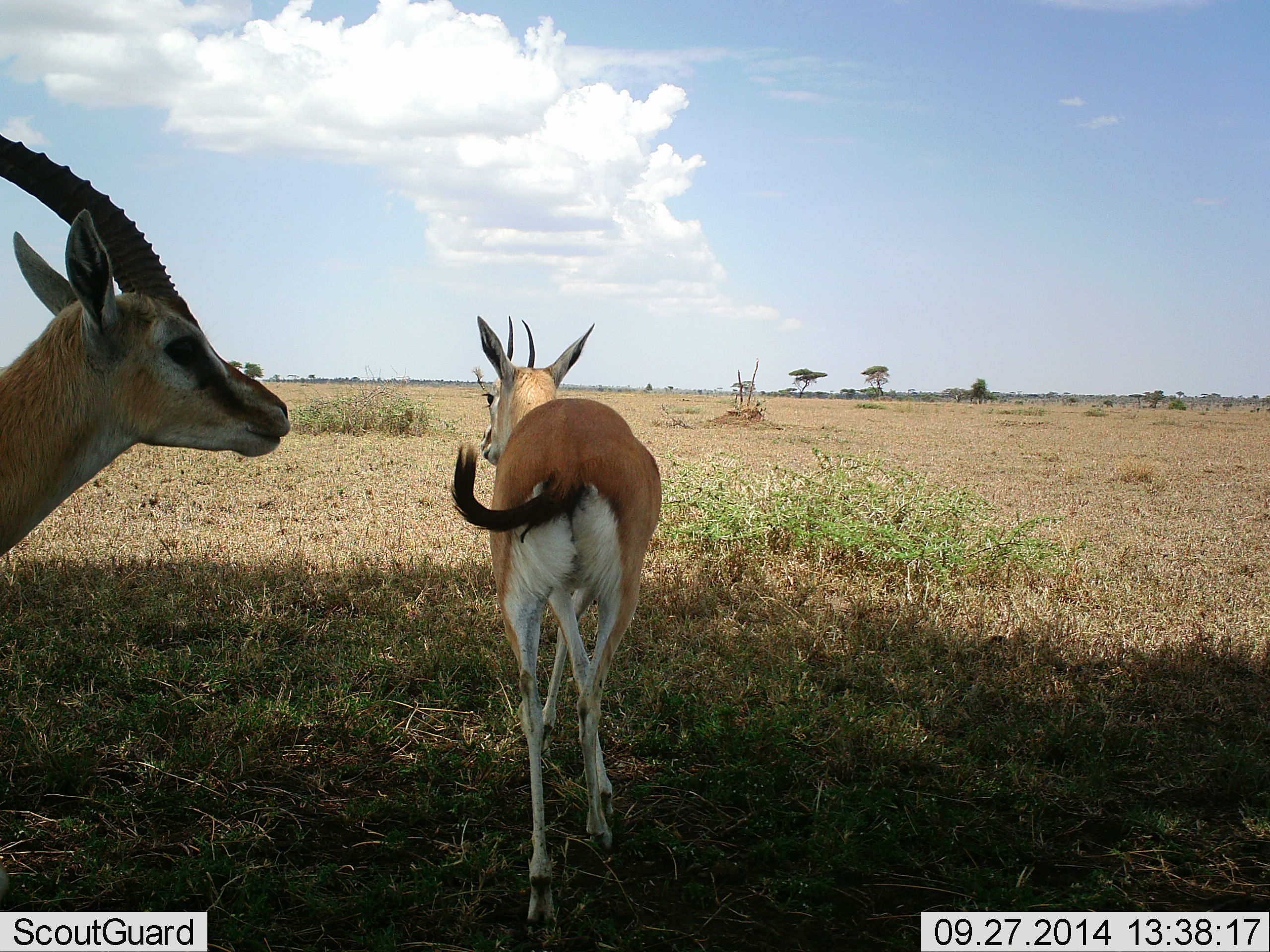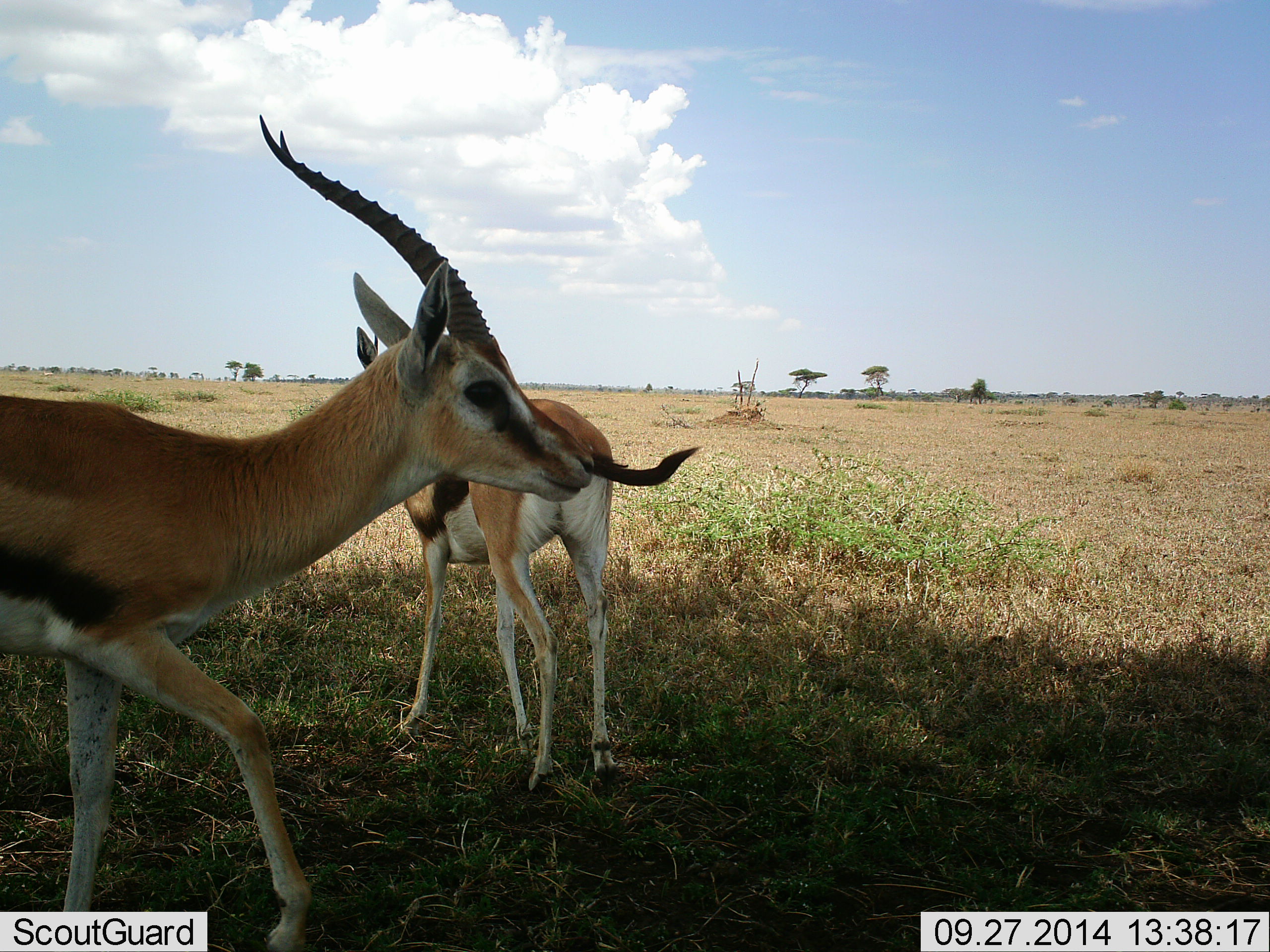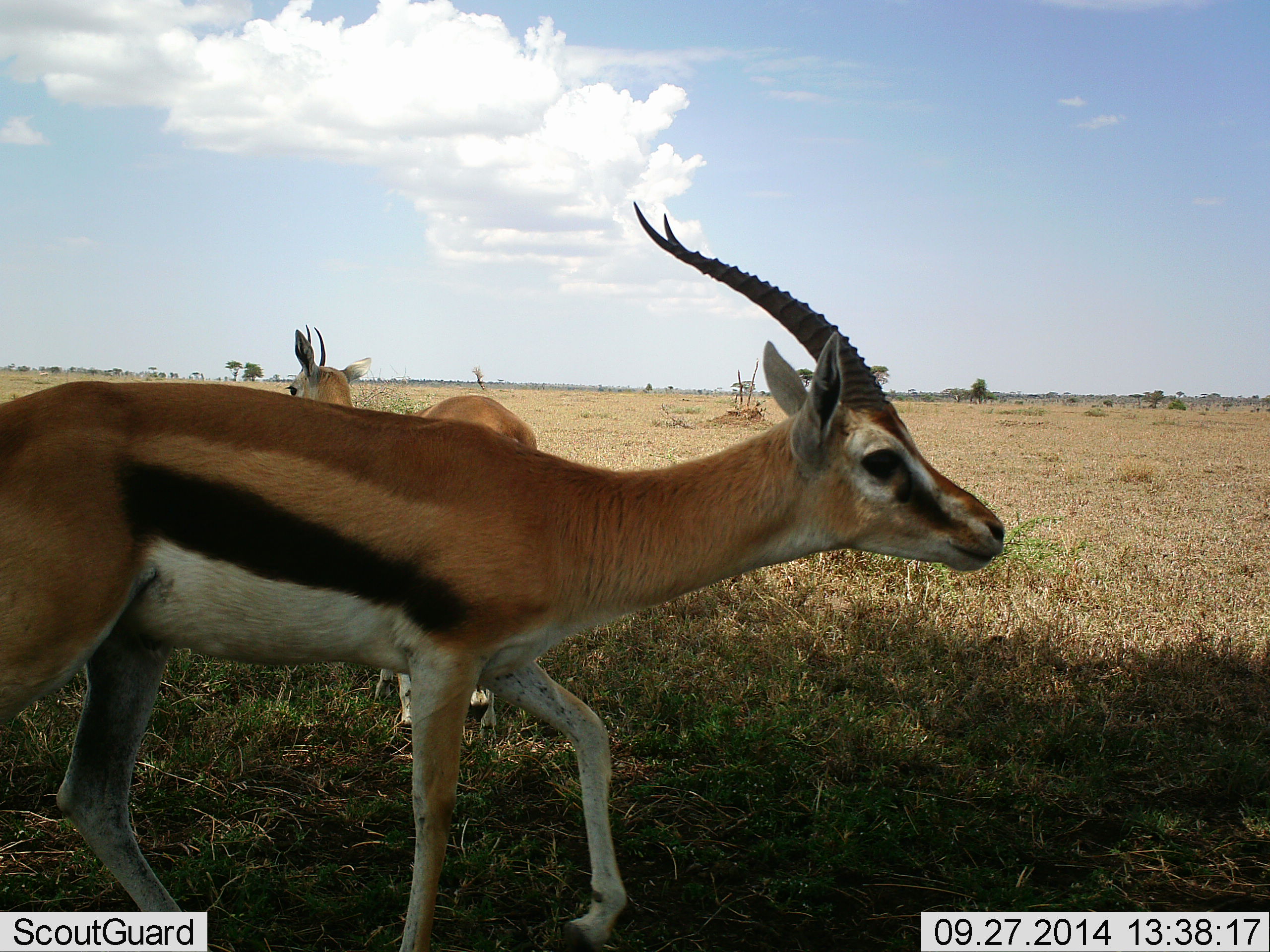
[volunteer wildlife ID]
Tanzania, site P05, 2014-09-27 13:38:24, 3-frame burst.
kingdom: Animalia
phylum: Chordata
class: Mammalia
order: Artiodactyla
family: Bovidae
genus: Eudorcas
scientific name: Eudorcas thomsonii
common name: thomson's gazelle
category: gazellethomsons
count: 2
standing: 10%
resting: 0%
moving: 100%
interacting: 0%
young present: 0%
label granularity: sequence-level